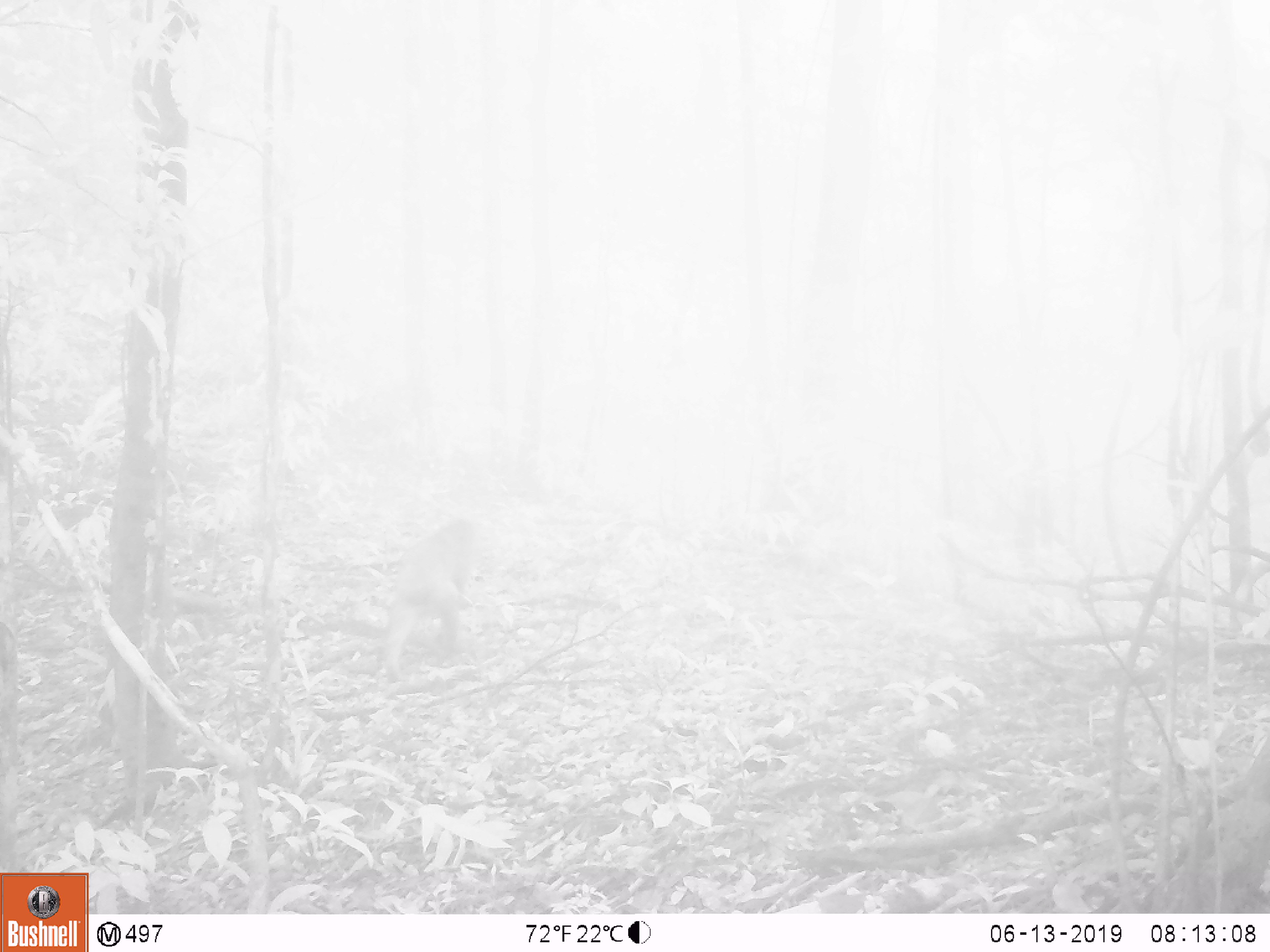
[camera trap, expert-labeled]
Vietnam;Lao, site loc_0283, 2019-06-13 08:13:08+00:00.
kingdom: Animalia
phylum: Chordata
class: Mammalia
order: Primates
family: Cercopithecidae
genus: Macaca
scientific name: Macaca arctoides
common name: stump-tailed macaque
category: stump tailed macaque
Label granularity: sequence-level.